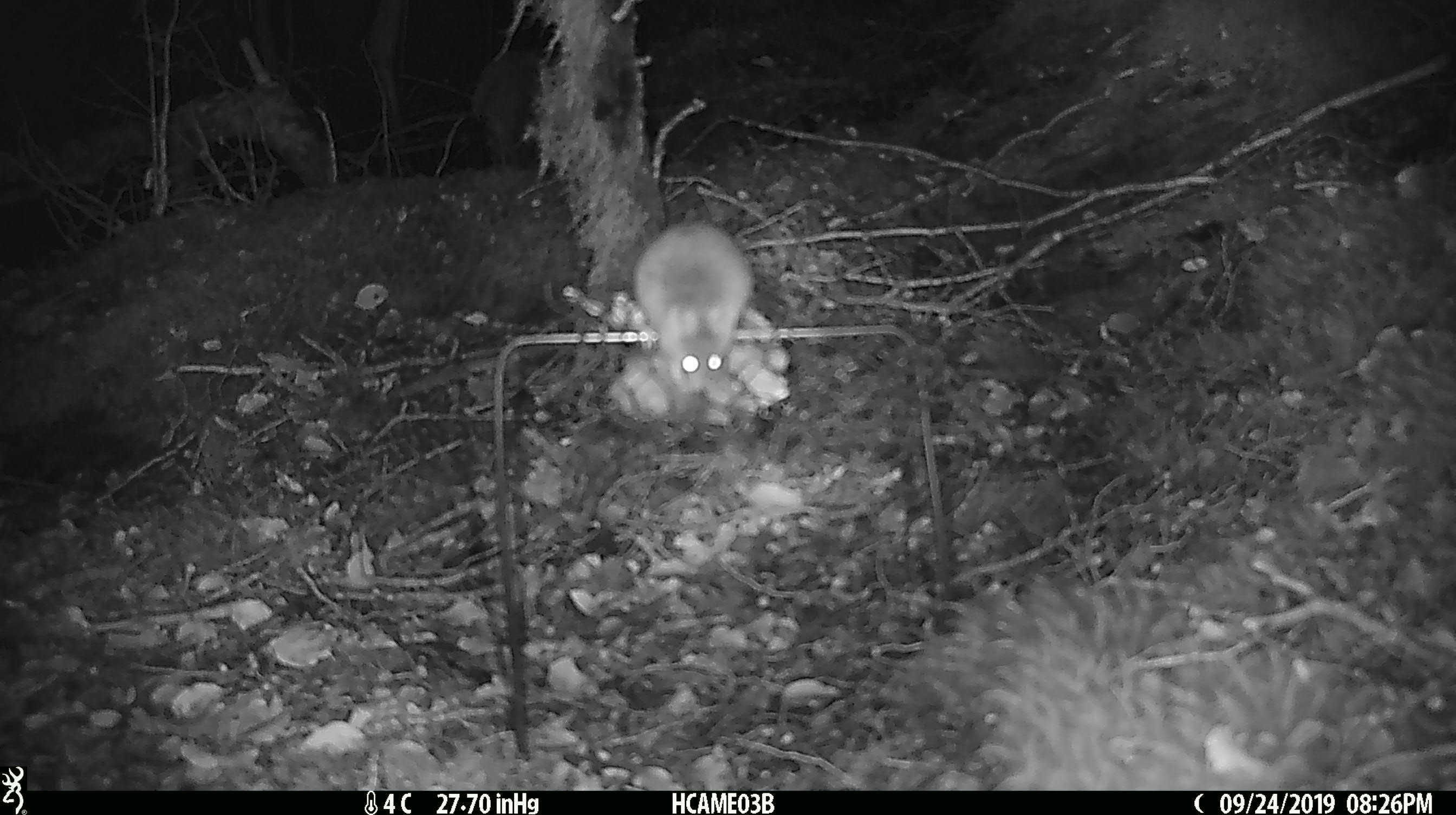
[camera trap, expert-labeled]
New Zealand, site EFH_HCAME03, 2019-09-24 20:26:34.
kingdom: Animalia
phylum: Chordata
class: Mammalia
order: Rodentia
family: Muridae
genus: Mus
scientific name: Mus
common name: mouse